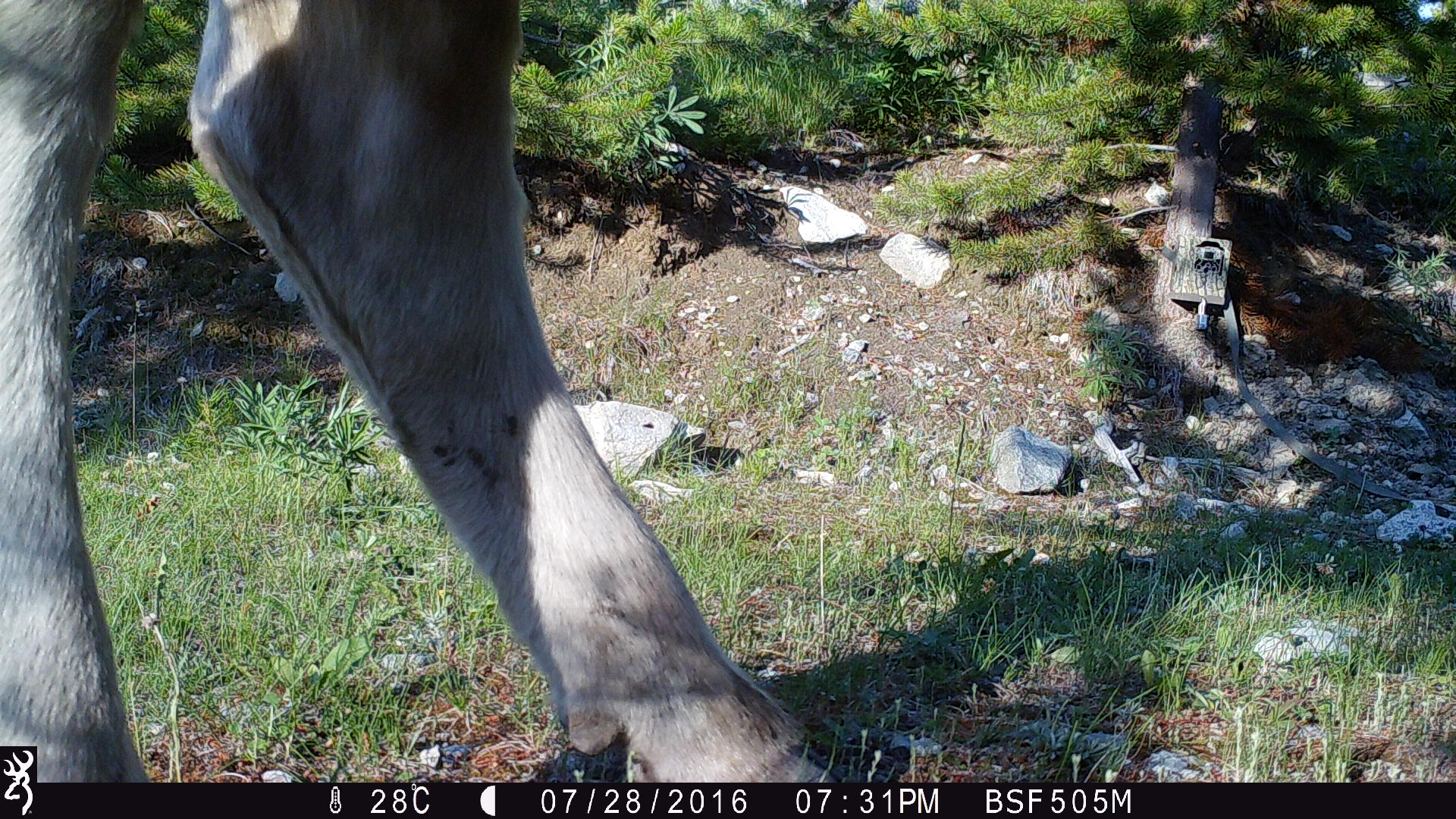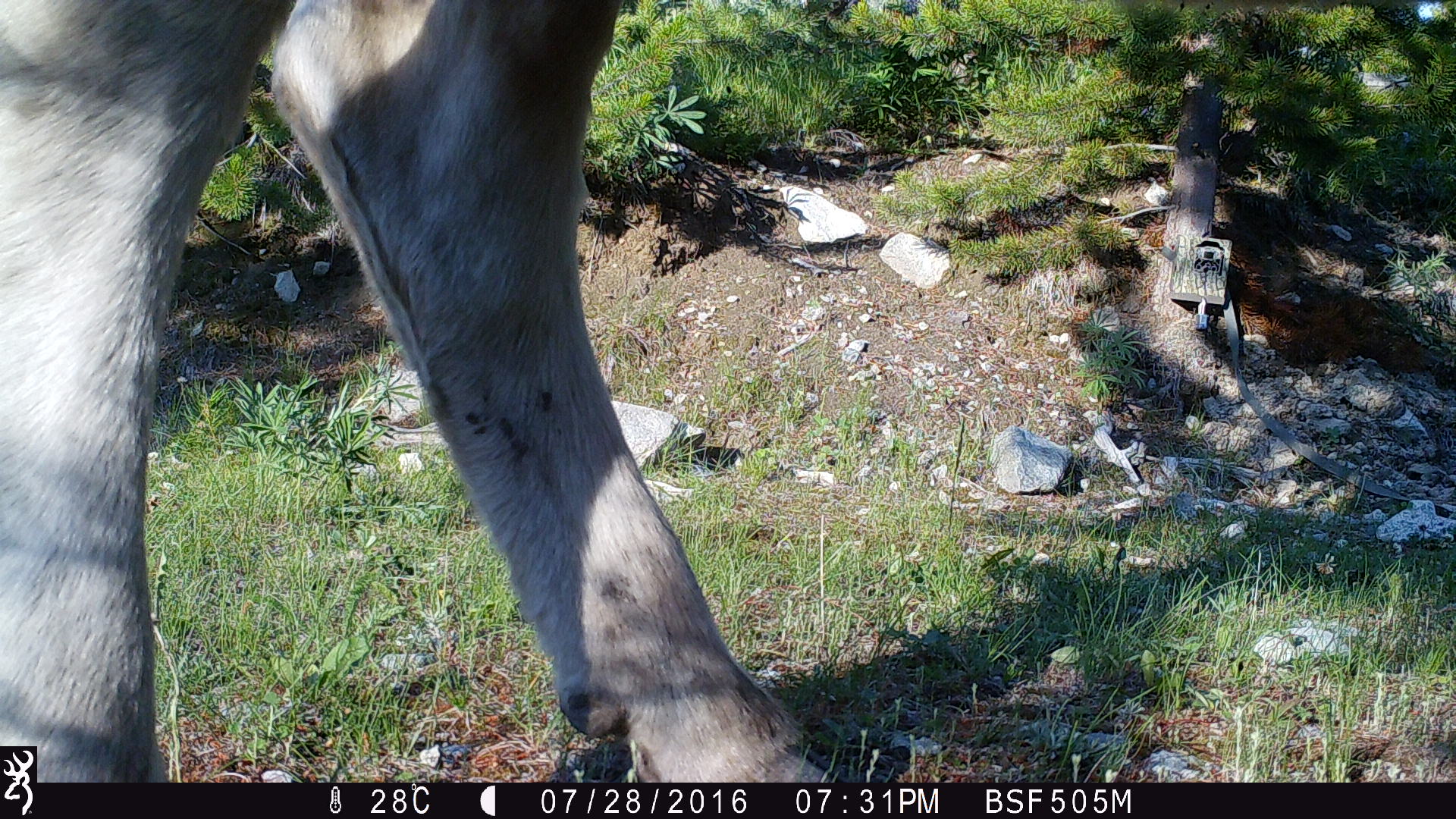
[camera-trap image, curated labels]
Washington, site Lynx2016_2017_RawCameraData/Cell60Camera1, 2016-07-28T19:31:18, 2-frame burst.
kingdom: Animalia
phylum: Chordata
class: Mammalia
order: Artiodactyla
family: Bovidae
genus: Bos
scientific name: Bos taurus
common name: domestic cattle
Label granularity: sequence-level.